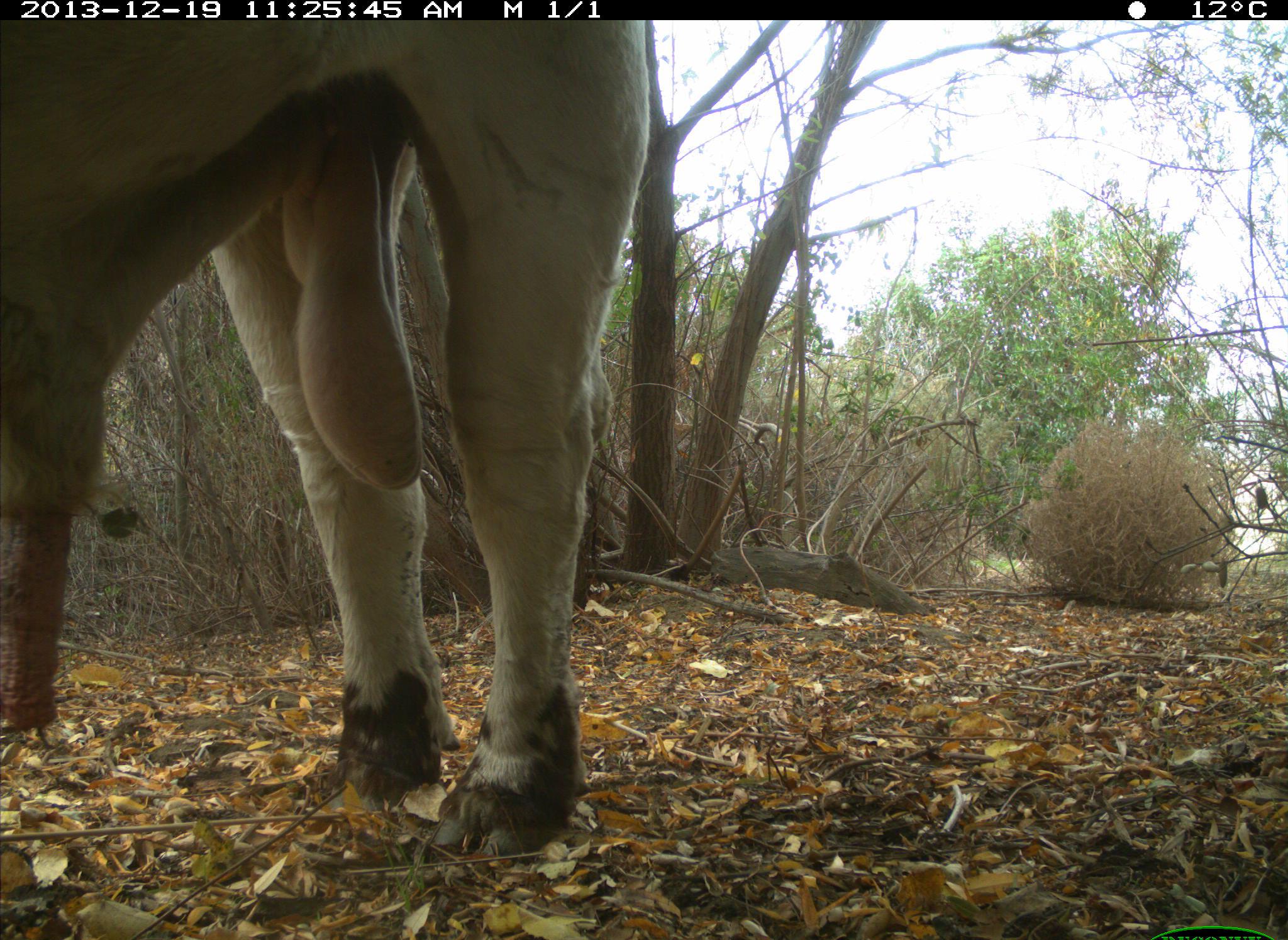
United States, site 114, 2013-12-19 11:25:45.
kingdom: Animalia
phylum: Chordata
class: Mammalia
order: Artiodactyla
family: Bovidae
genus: Bos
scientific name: Bos taurus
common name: cow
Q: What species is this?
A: Cow (Bos taurus).